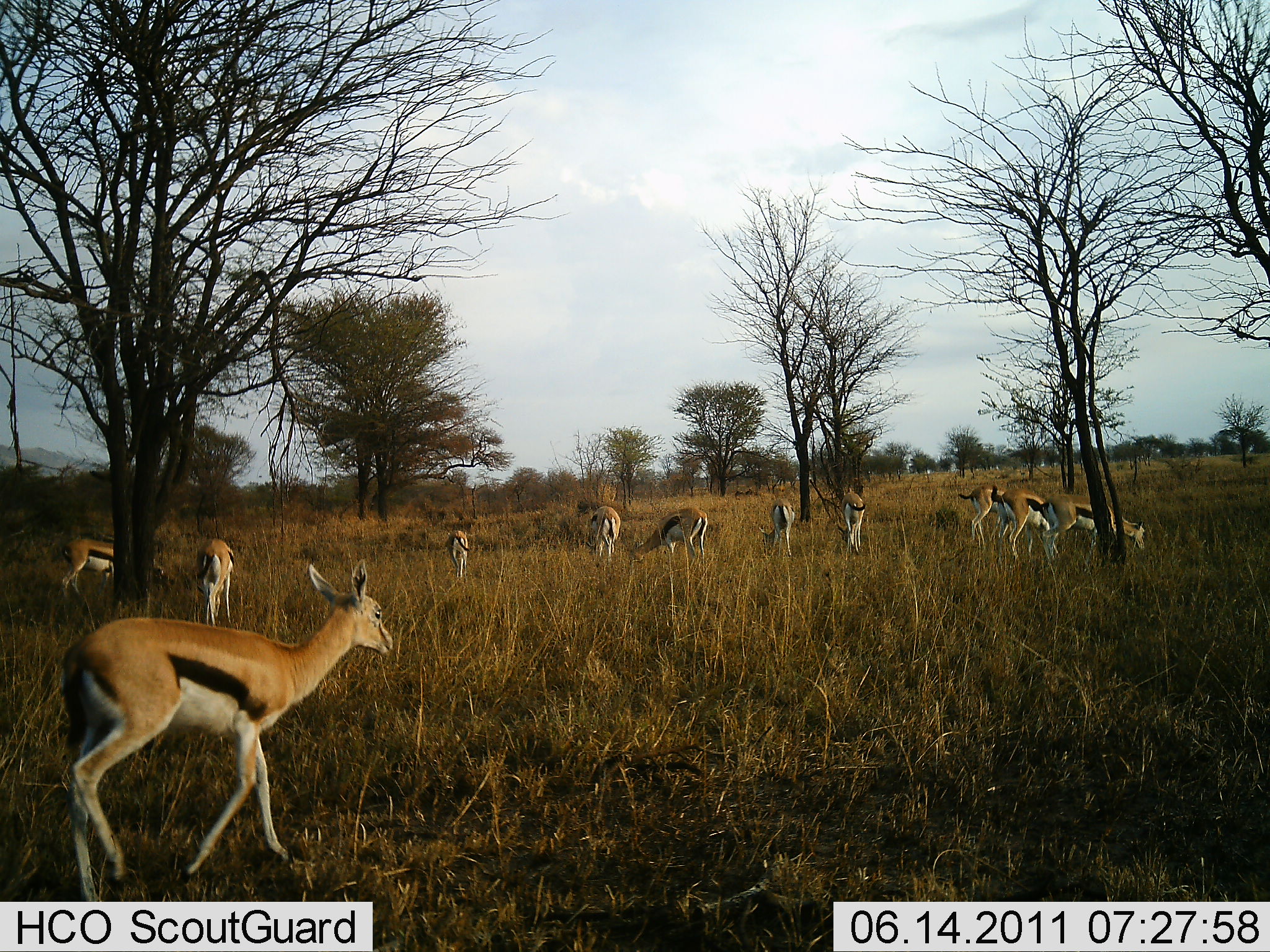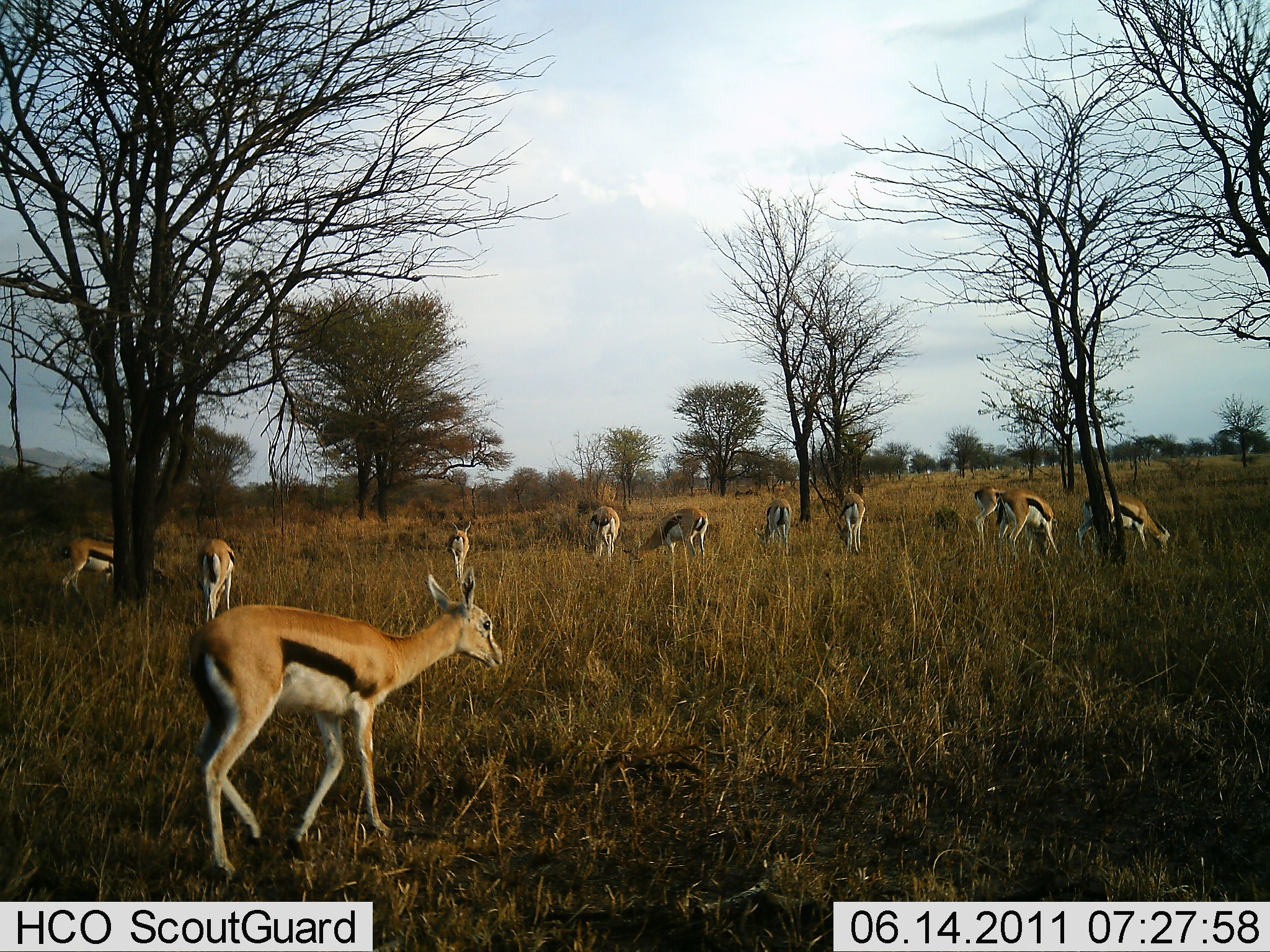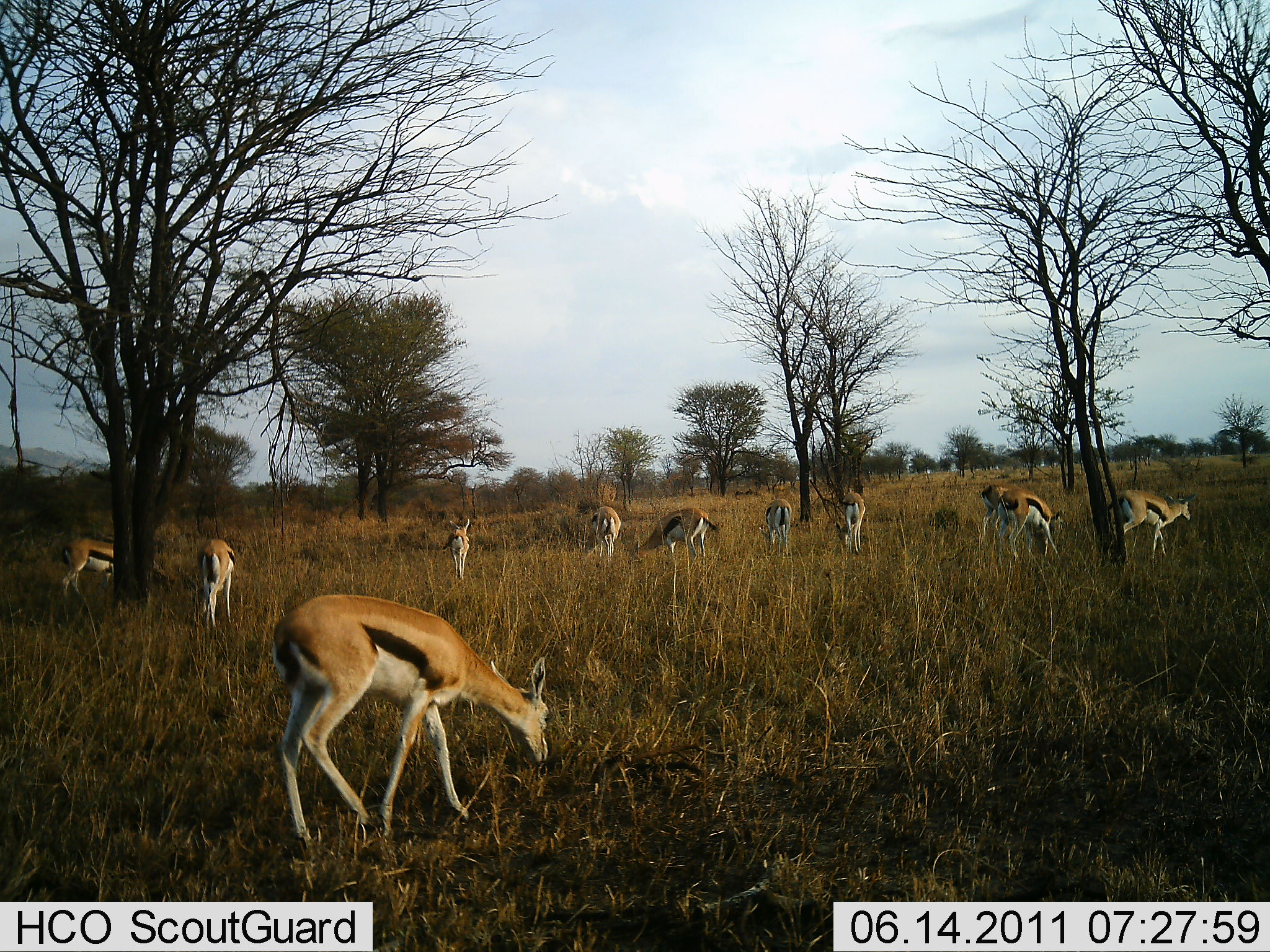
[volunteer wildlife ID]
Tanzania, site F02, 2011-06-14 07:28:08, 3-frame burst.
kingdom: Animalia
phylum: Chordata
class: Mammalia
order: Artiodactyla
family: Bovidae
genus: Eudorcas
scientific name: Eudorcas thomsonii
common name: thomson's gazelle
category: gazellethomsons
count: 11-50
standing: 50%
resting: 0%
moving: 33%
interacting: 0%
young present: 0%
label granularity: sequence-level